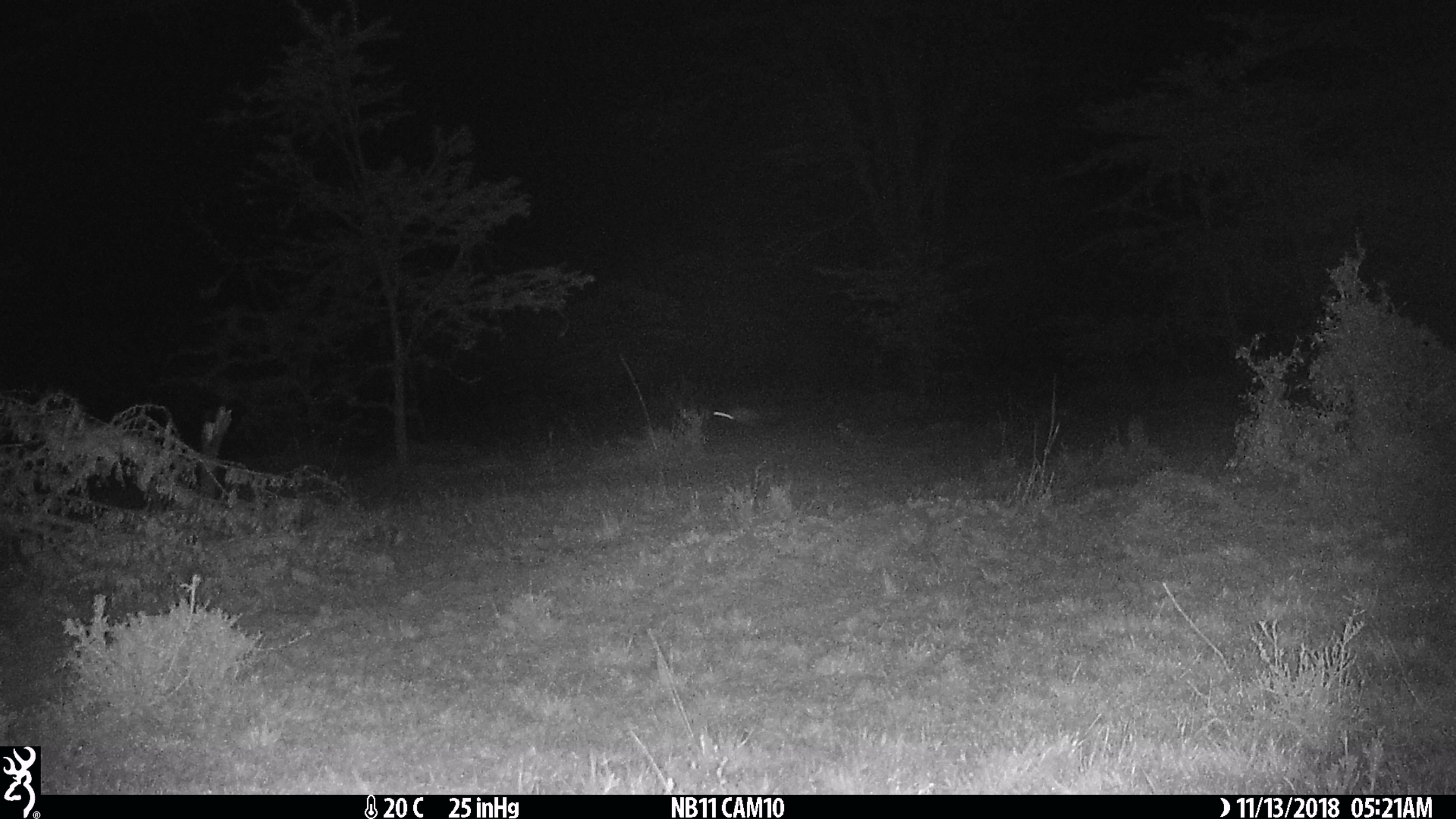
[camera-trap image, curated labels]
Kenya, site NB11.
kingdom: Animalia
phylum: Chordata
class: Mammalia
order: Rodentia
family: Pedetidae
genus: Pedetes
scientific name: Pedetes capensis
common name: springhare